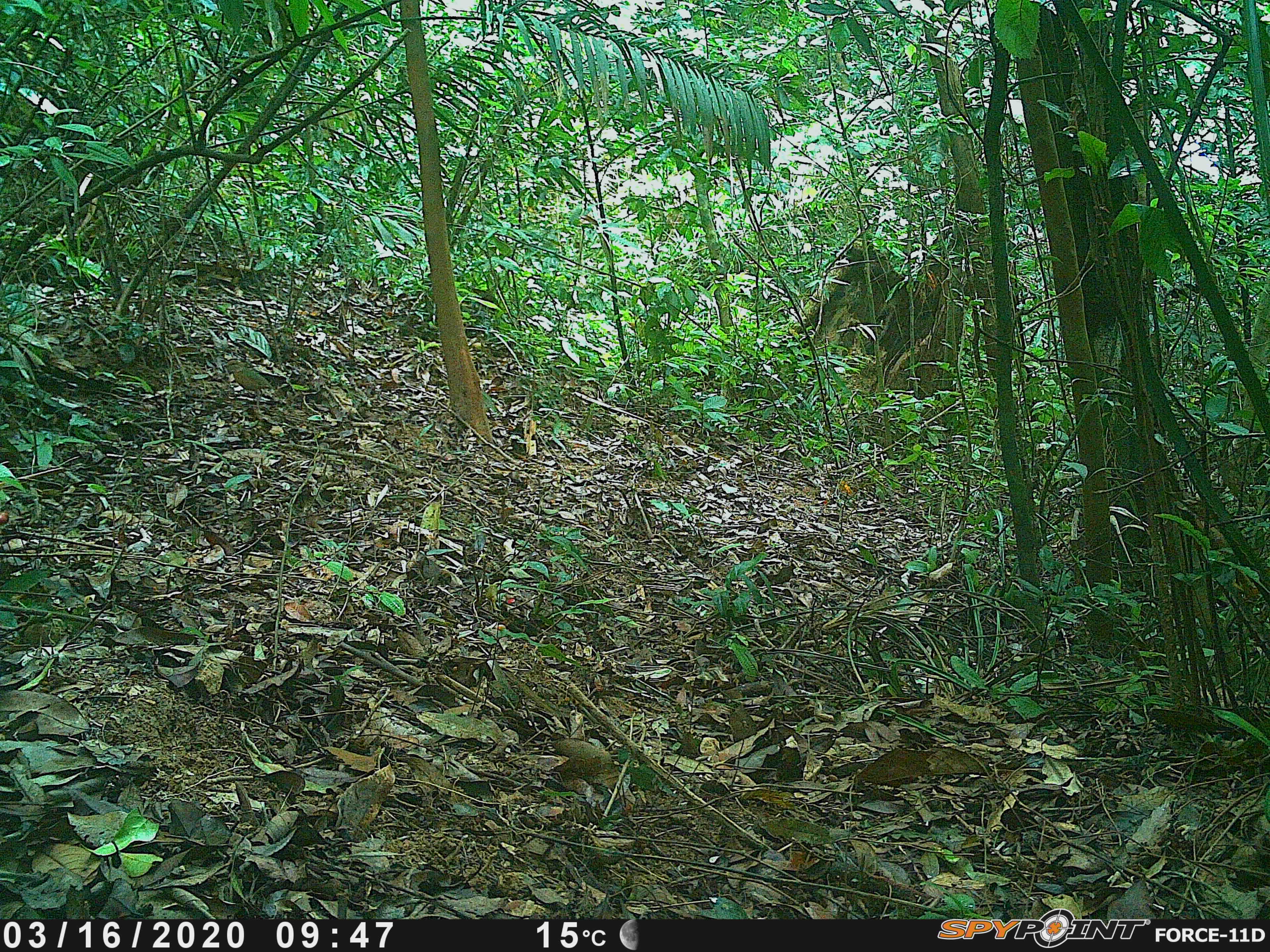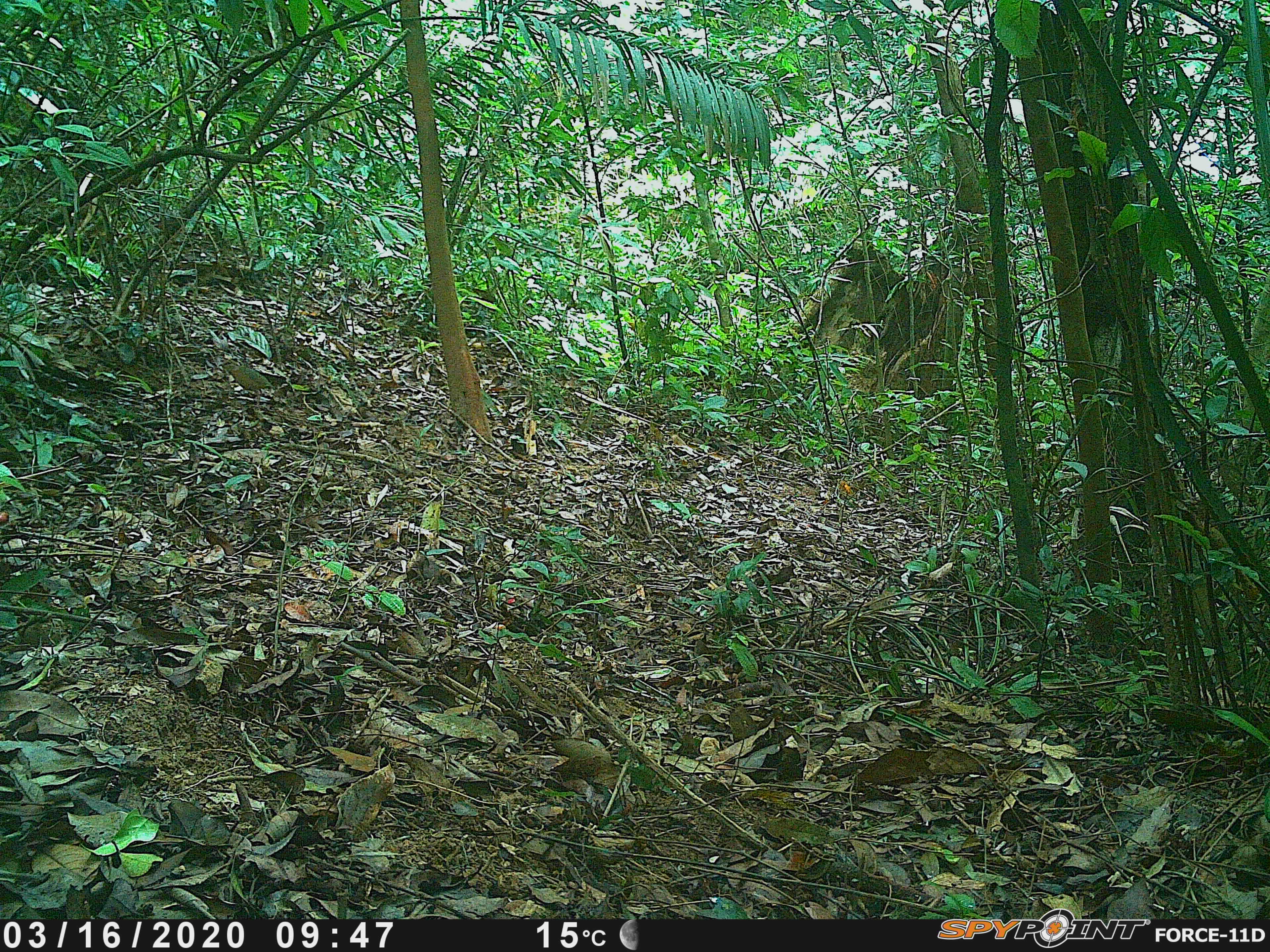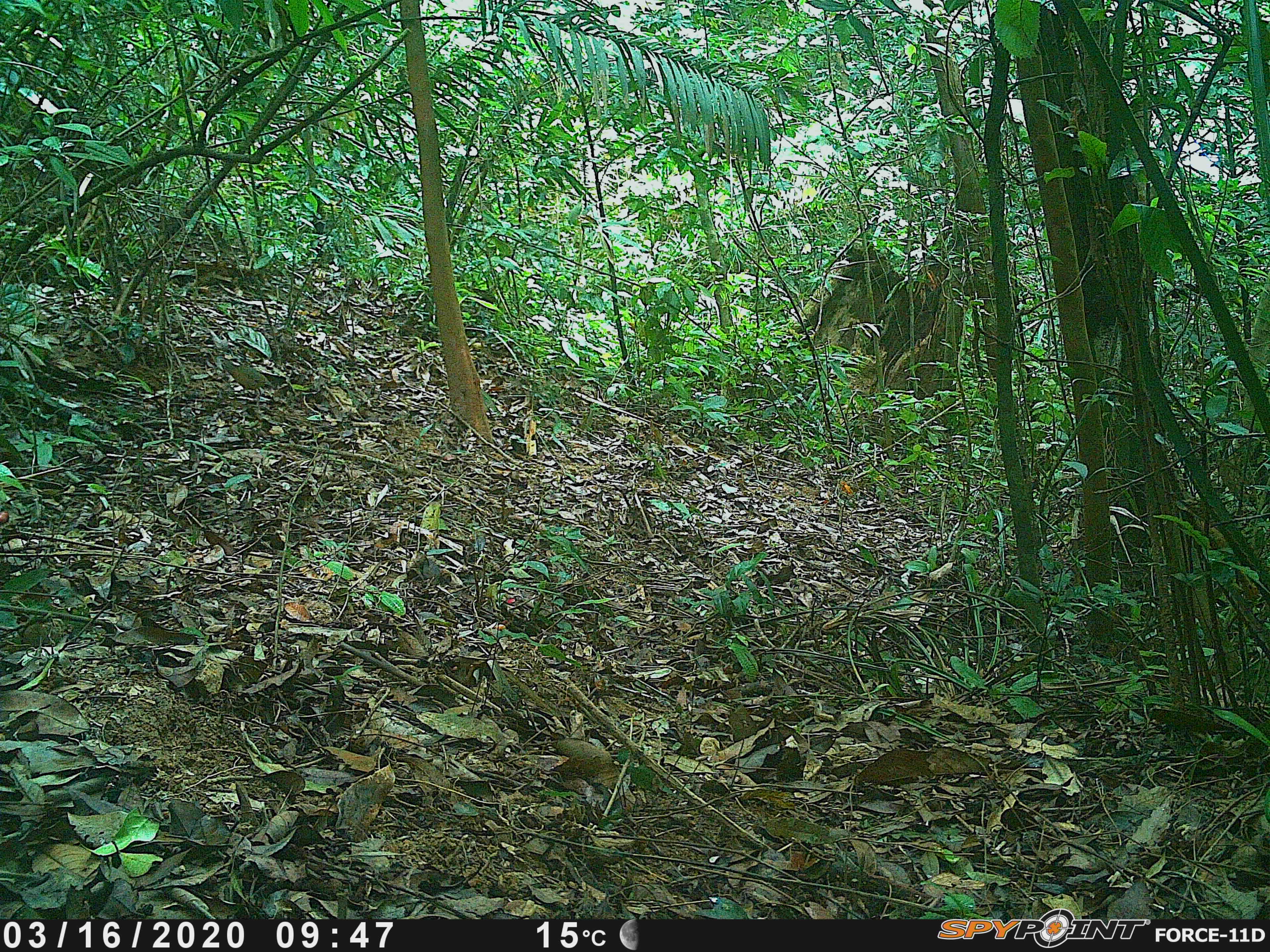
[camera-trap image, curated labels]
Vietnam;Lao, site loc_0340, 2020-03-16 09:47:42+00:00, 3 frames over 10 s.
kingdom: Animalia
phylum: Chordata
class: Aves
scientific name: Aves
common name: bird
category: unidentified bird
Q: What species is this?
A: Unidentified bird (bird) (Aves).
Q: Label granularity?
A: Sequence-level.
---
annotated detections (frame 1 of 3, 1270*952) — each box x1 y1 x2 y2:
unidentified bird: 222 359 273 409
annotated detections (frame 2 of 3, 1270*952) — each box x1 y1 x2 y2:
unidentified bird: 218 359 275 409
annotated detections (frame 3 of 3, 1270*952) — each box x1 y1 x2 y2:
unidentified bird: 217 360 273 407